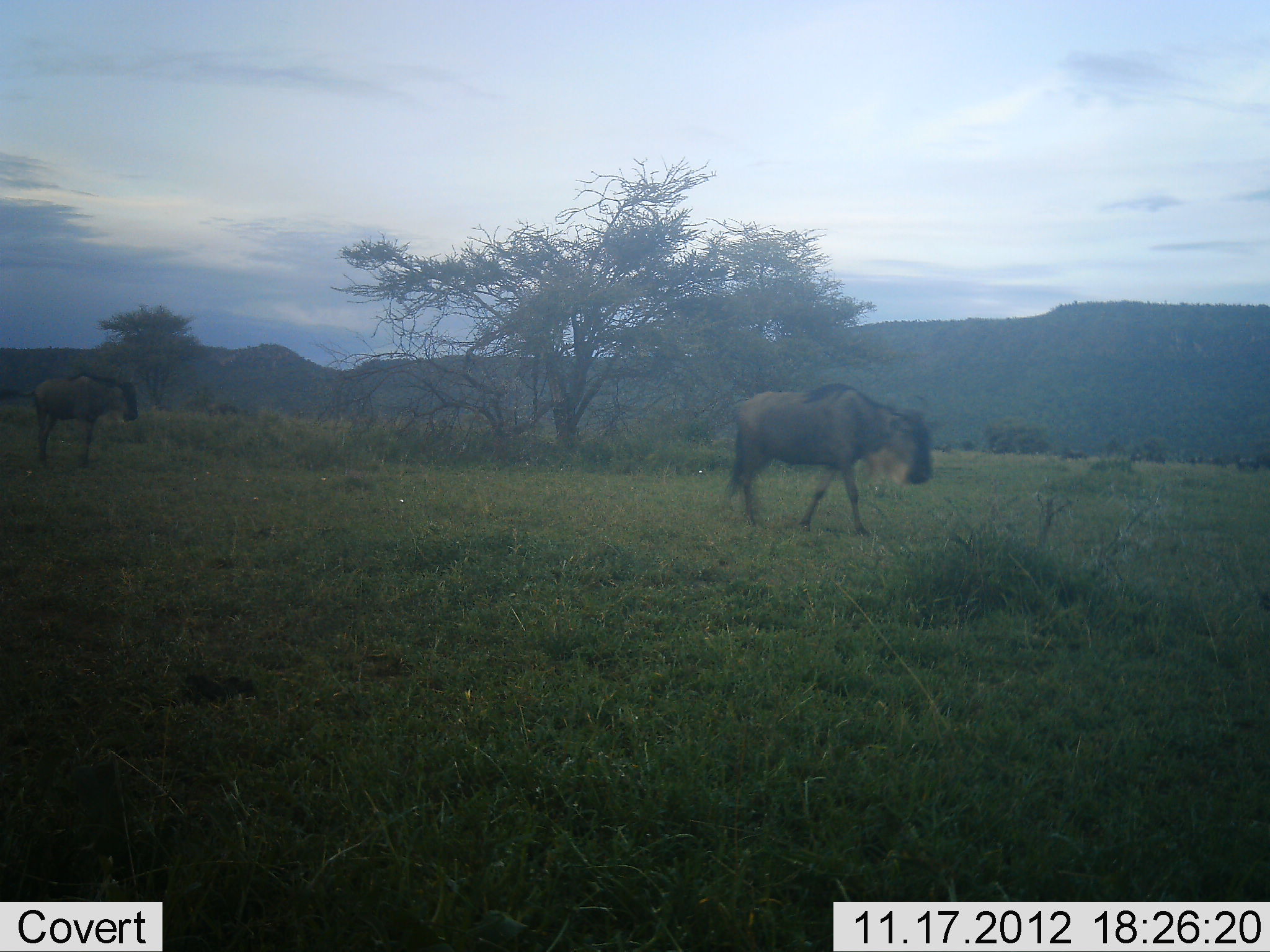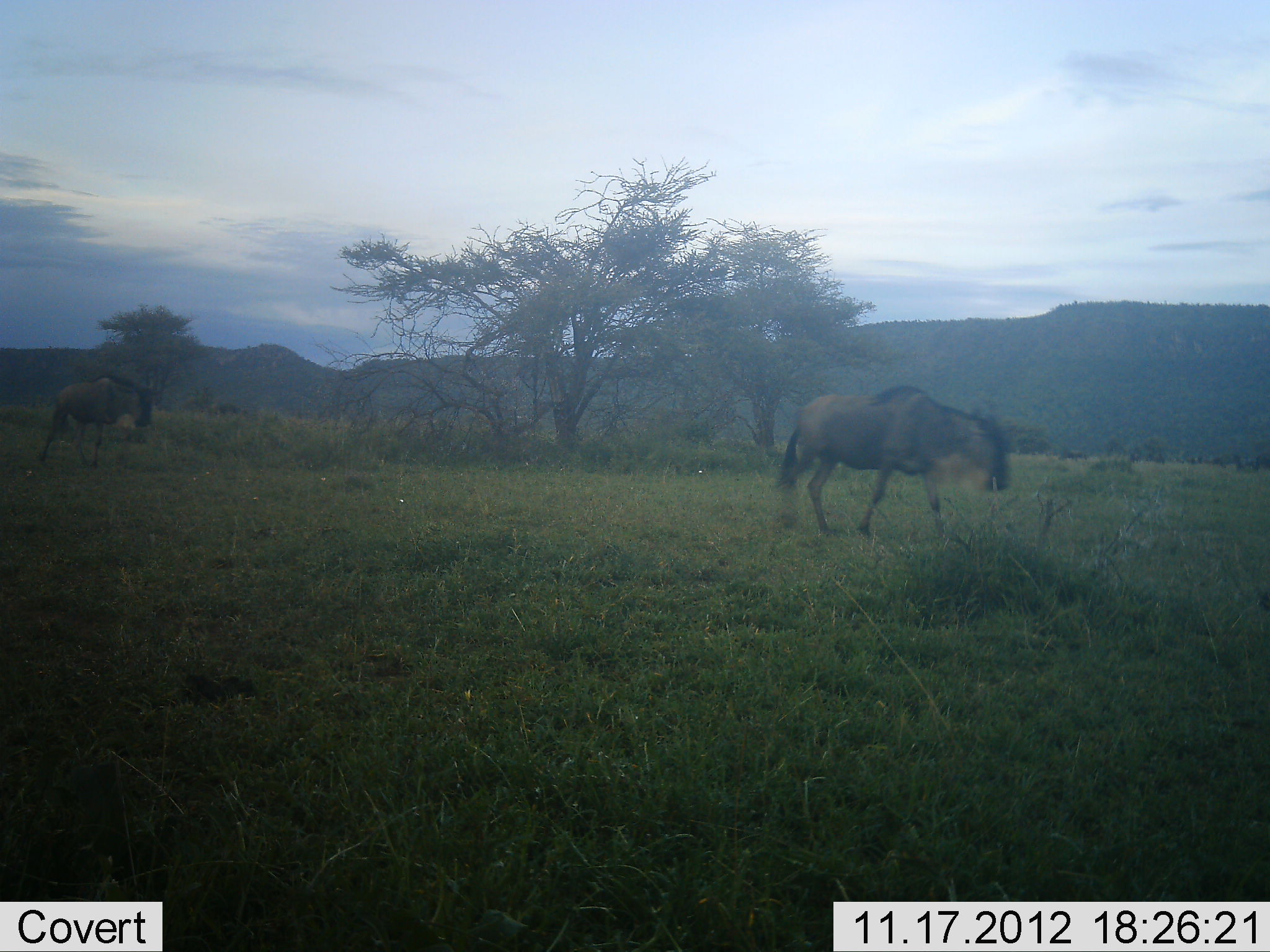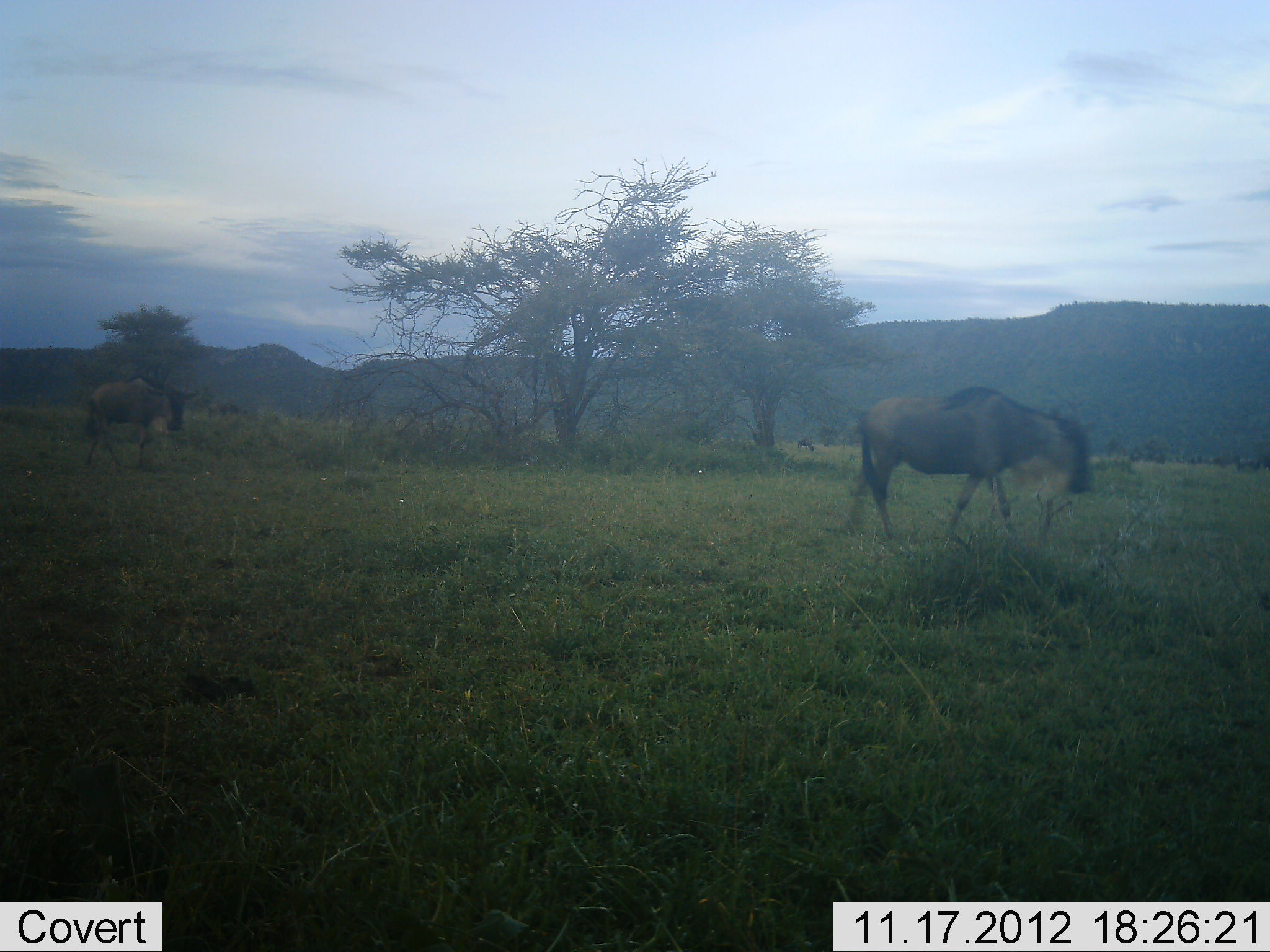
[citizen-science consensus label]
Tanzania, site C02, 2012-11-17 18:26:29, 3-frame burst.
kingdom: Animalia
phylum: Chordata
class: Mammalia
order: Artiodactyla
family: Bovidae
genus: Connochaetes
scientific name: Connochaetes taurinus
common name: blue wildebeest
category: wildebeest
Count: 2.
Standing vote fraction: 10%.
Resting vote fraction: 10%.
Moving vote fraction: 100%.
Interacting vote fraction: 10%.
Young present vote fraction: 0%.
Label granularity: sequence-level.